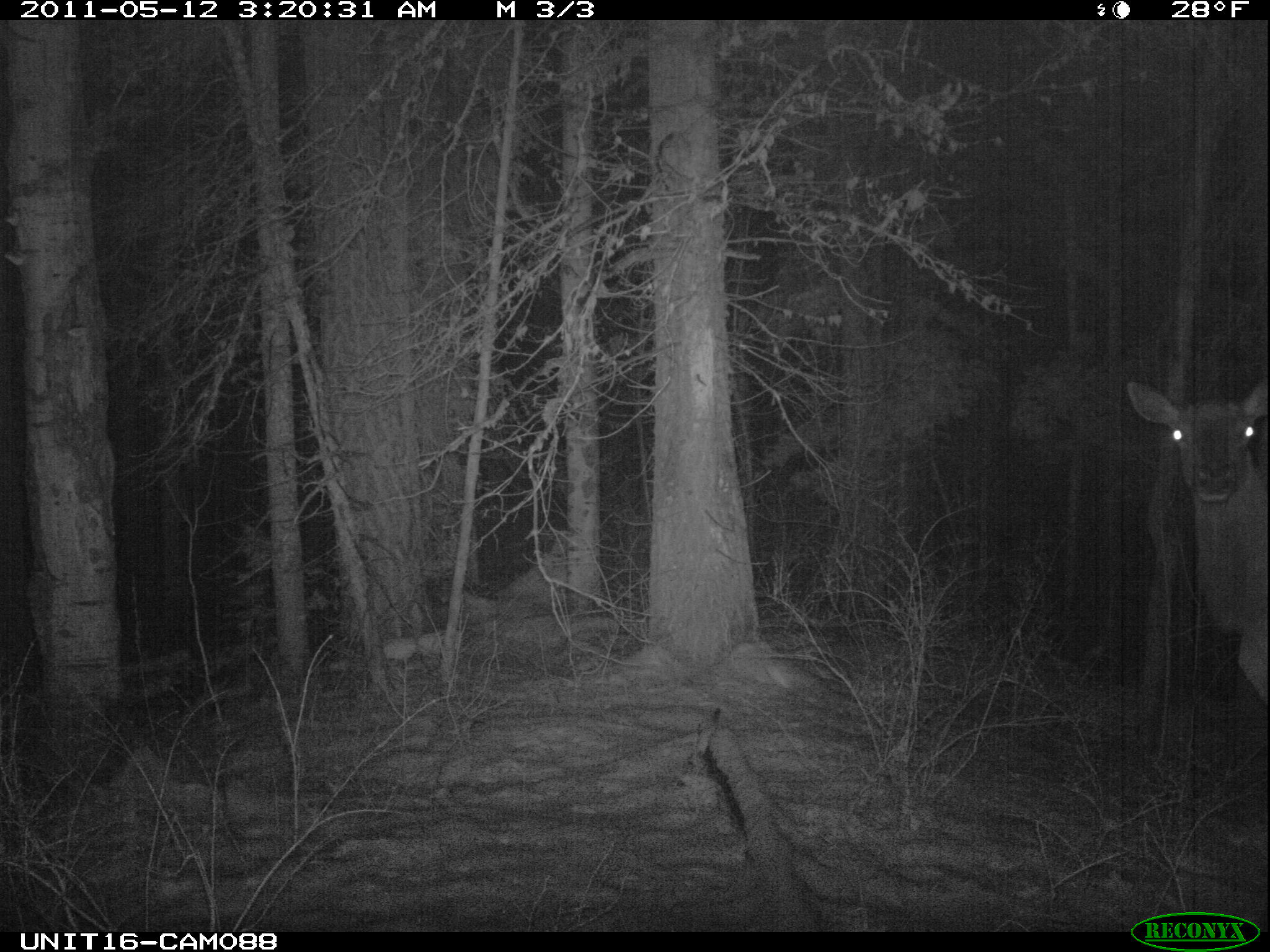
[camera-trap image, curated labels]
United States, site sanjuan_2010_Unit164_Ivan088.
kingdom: Animalia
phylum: Chordata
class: Mammalia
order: Artiodactyla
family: Cervidae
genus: Cervus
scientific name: Cervus elaphus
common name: red deer